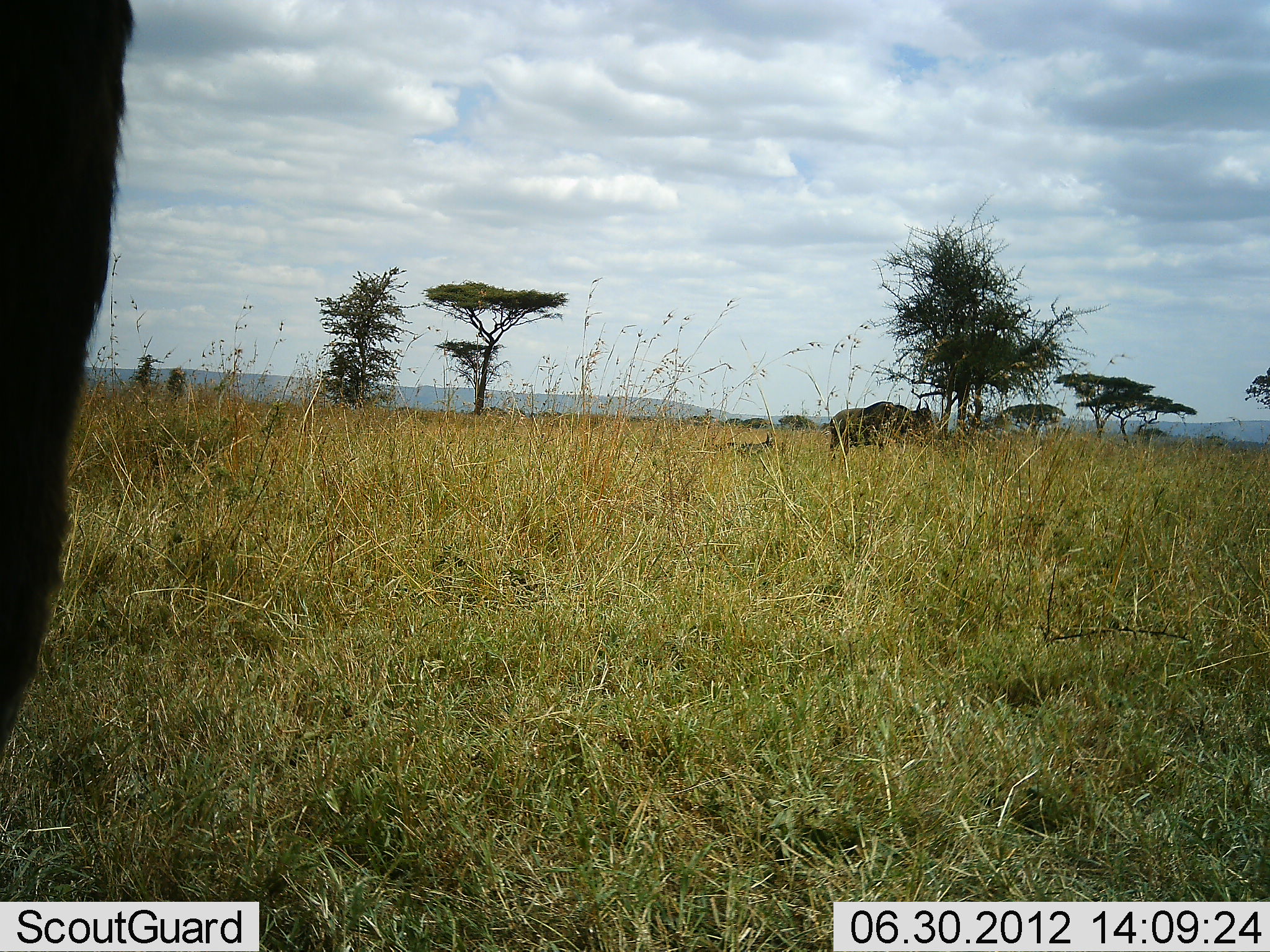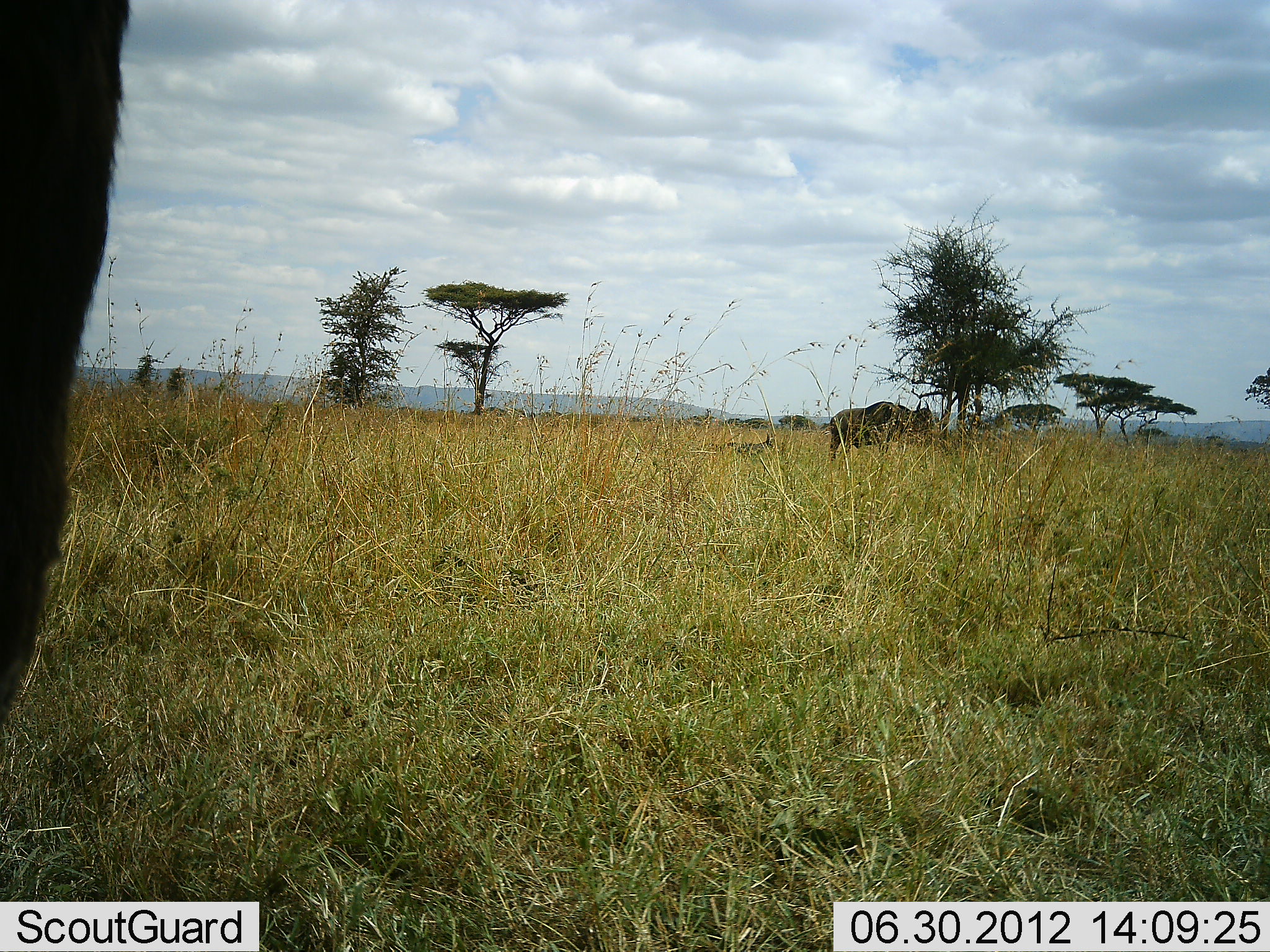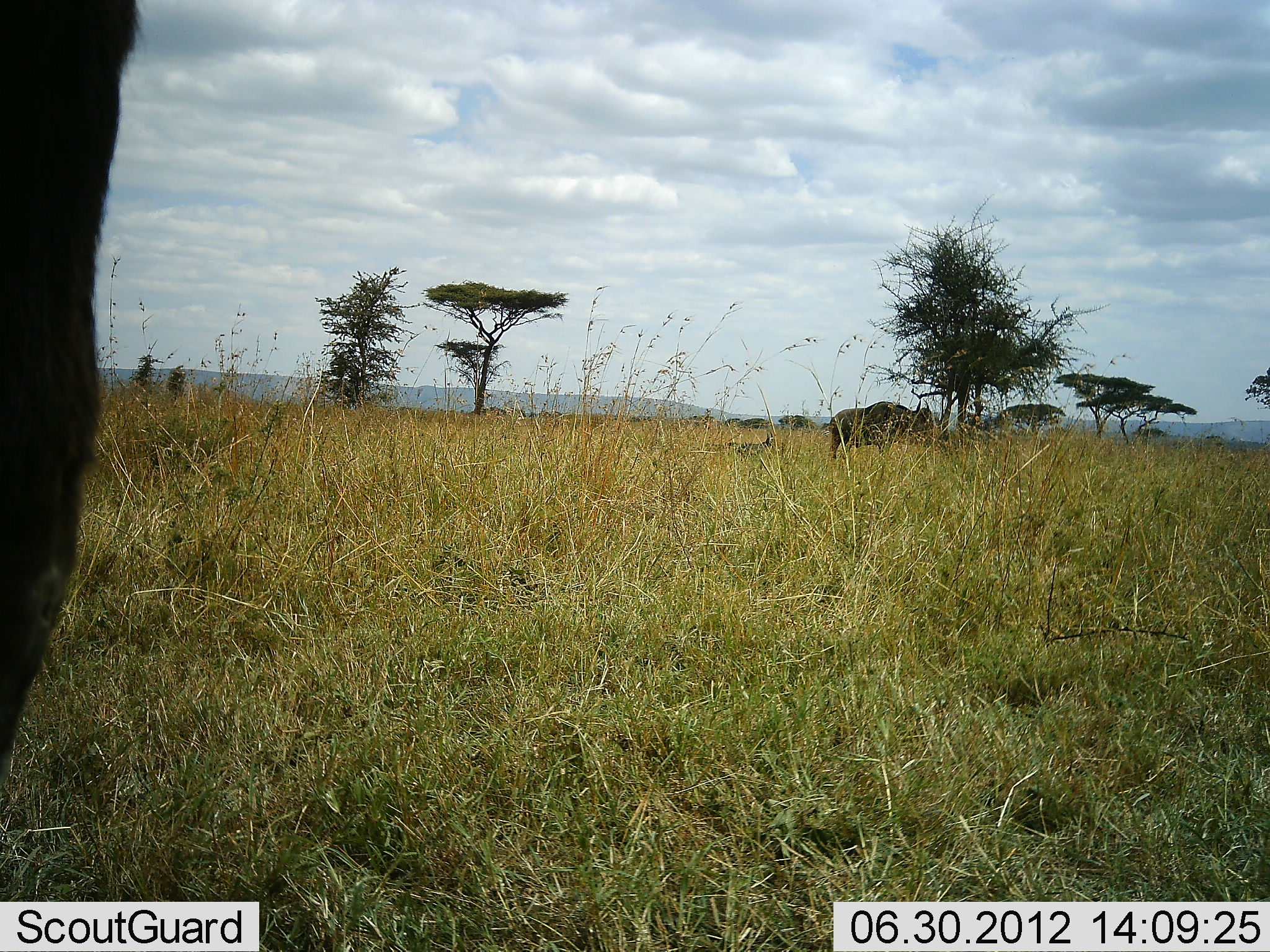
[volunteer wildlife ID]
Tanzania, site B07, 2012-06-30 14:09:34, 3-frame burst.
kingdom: Animalia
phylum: Chordata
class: Mammalia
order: Artiodactyla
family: Bovidae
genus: Connochaetes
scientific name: Connochaetes taurinus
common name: blue wildebeest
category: wildebeest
Wildebeest (blue wildebeest) (Connochaetes taurinus), count 2. Behavior (volunteer vote fractions): standing 82%, resting 9%, moving 0%, interacting 0%. Young present (vote fraction): 0%. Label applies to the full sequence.